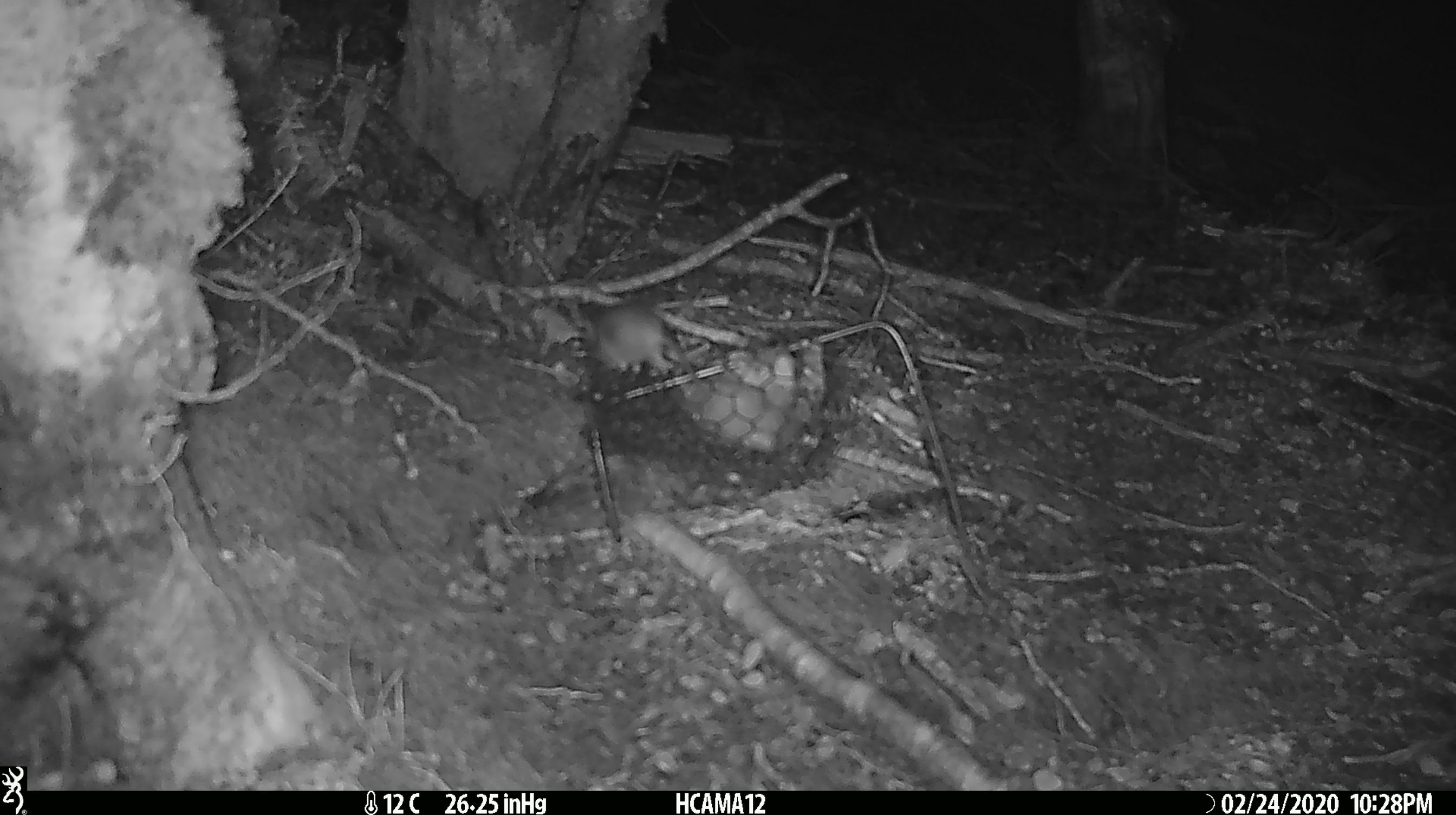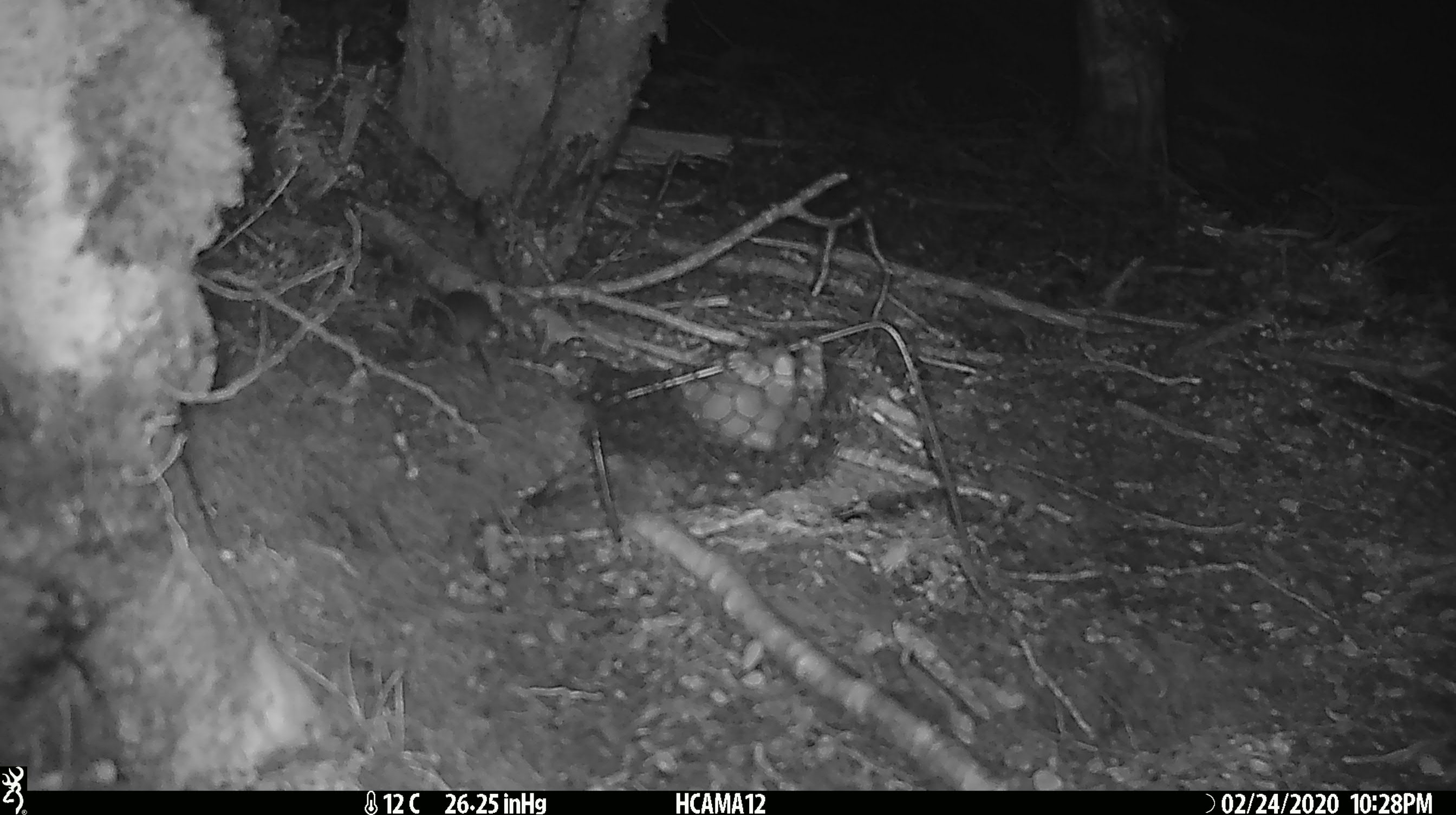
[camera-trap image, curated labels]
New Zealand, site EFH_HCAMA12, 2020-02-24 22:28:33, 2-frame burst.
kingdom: Animalia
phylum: Chordata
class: Mammalia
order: Rodentia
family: Muridae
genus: Mus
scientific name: Mus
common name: mouse